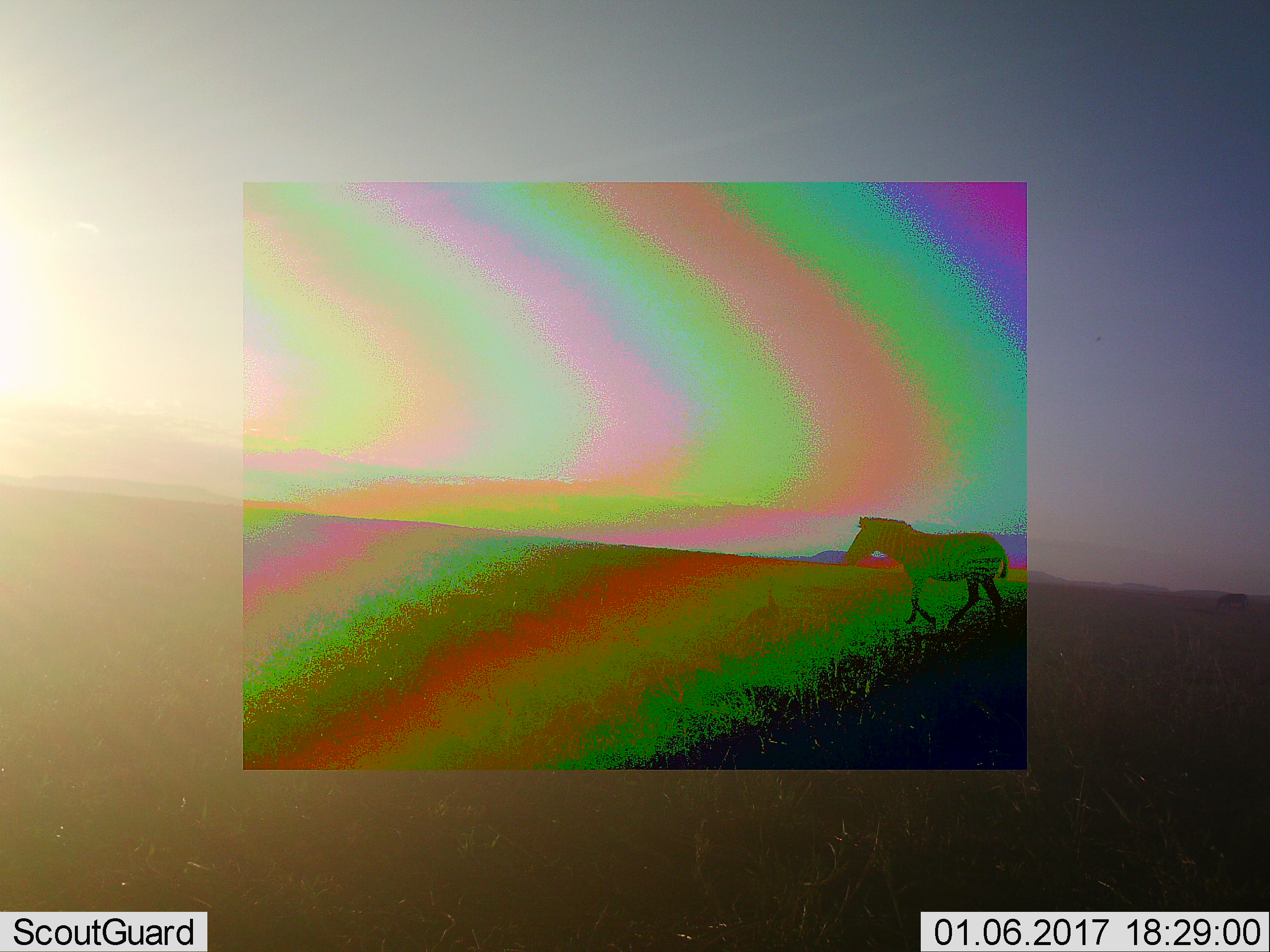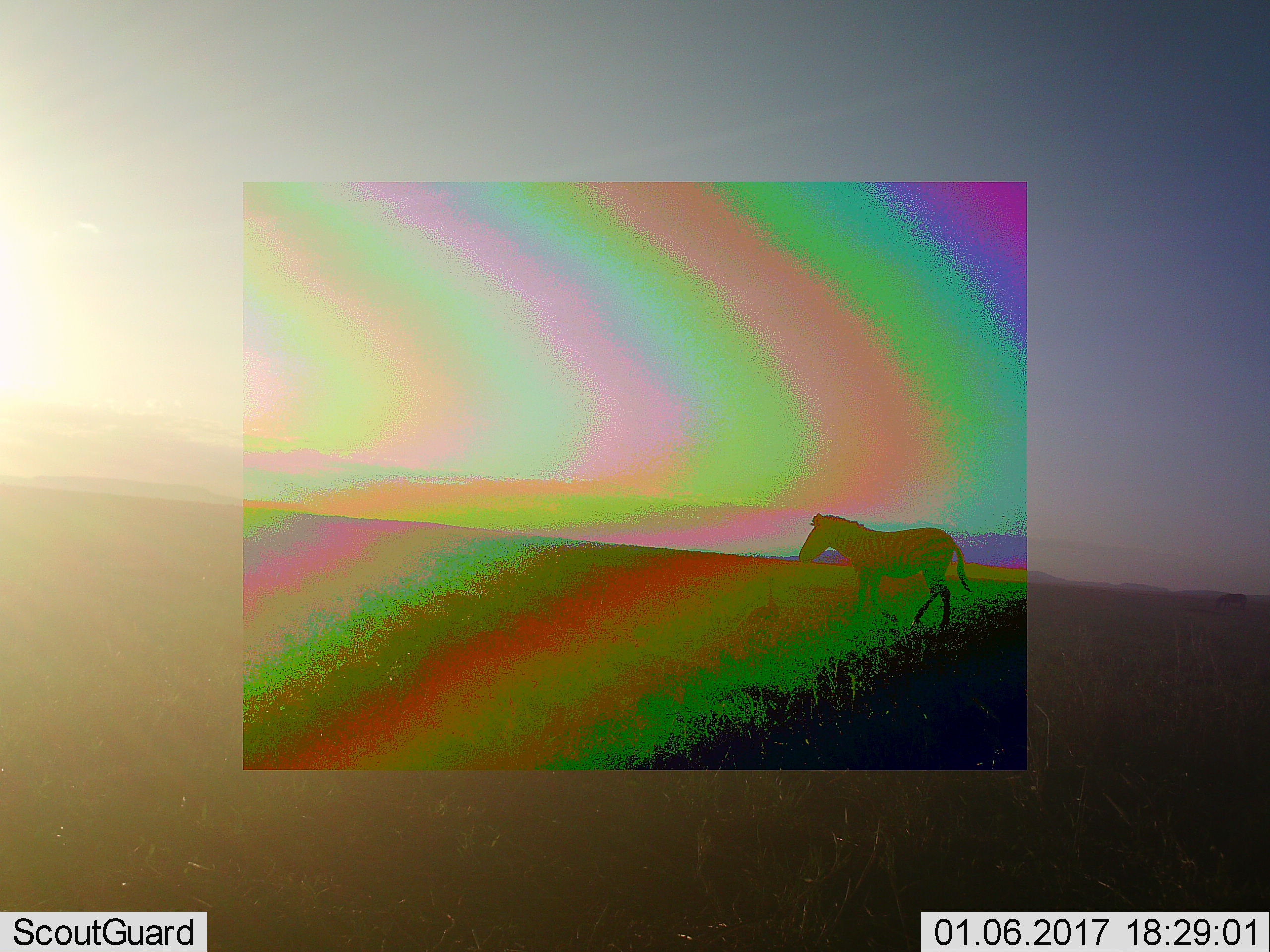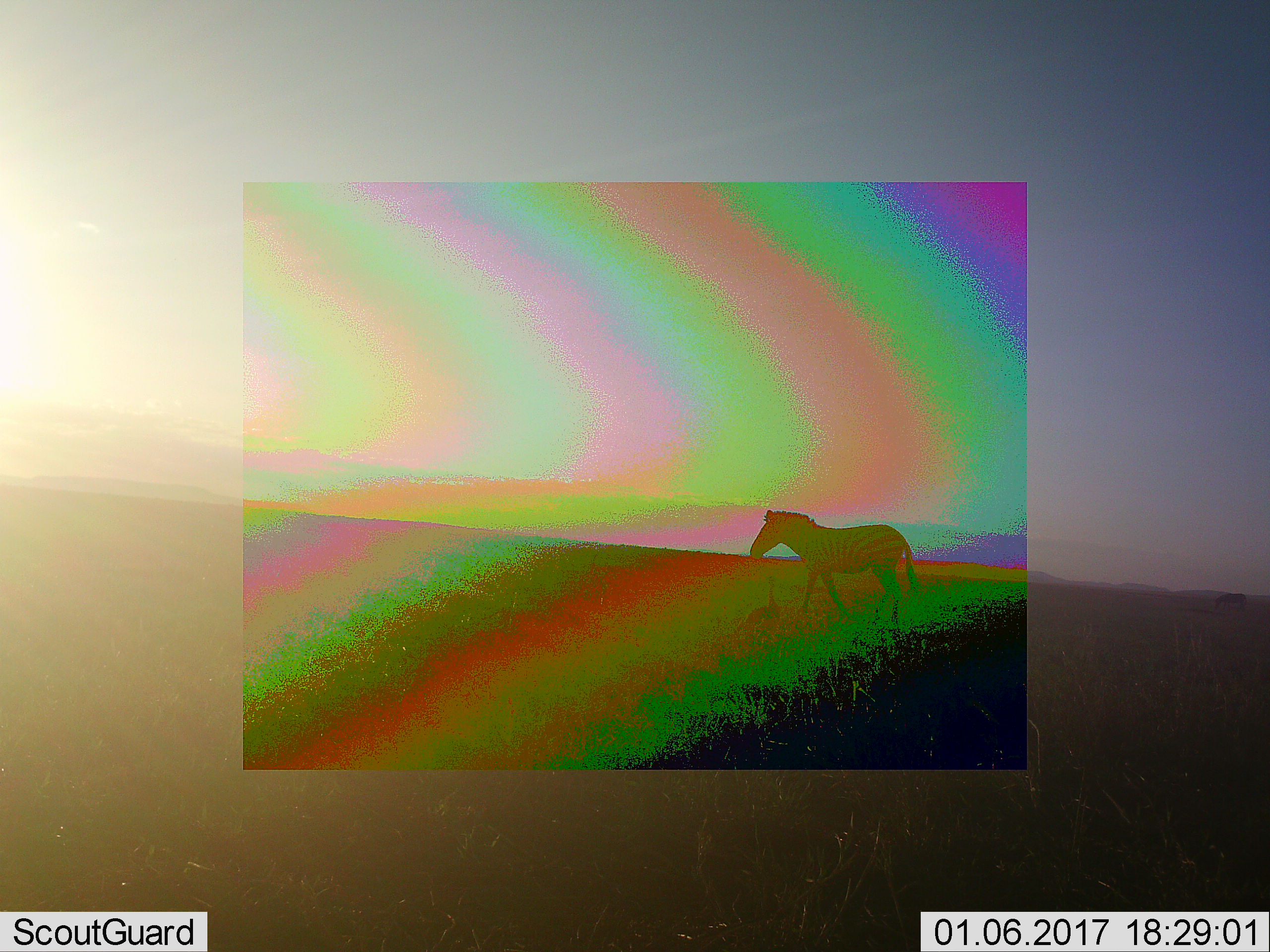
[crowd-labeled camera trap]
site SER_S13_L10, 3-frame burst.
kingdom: Animalia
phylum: Chordata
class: Mammalia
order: Perissodactyla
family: Equidae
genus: Equus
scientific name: Equus quagga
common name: plains zebra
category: zebraplains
Zebraplains (plains zebra) (Equus quagga), count 1. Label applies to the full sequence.